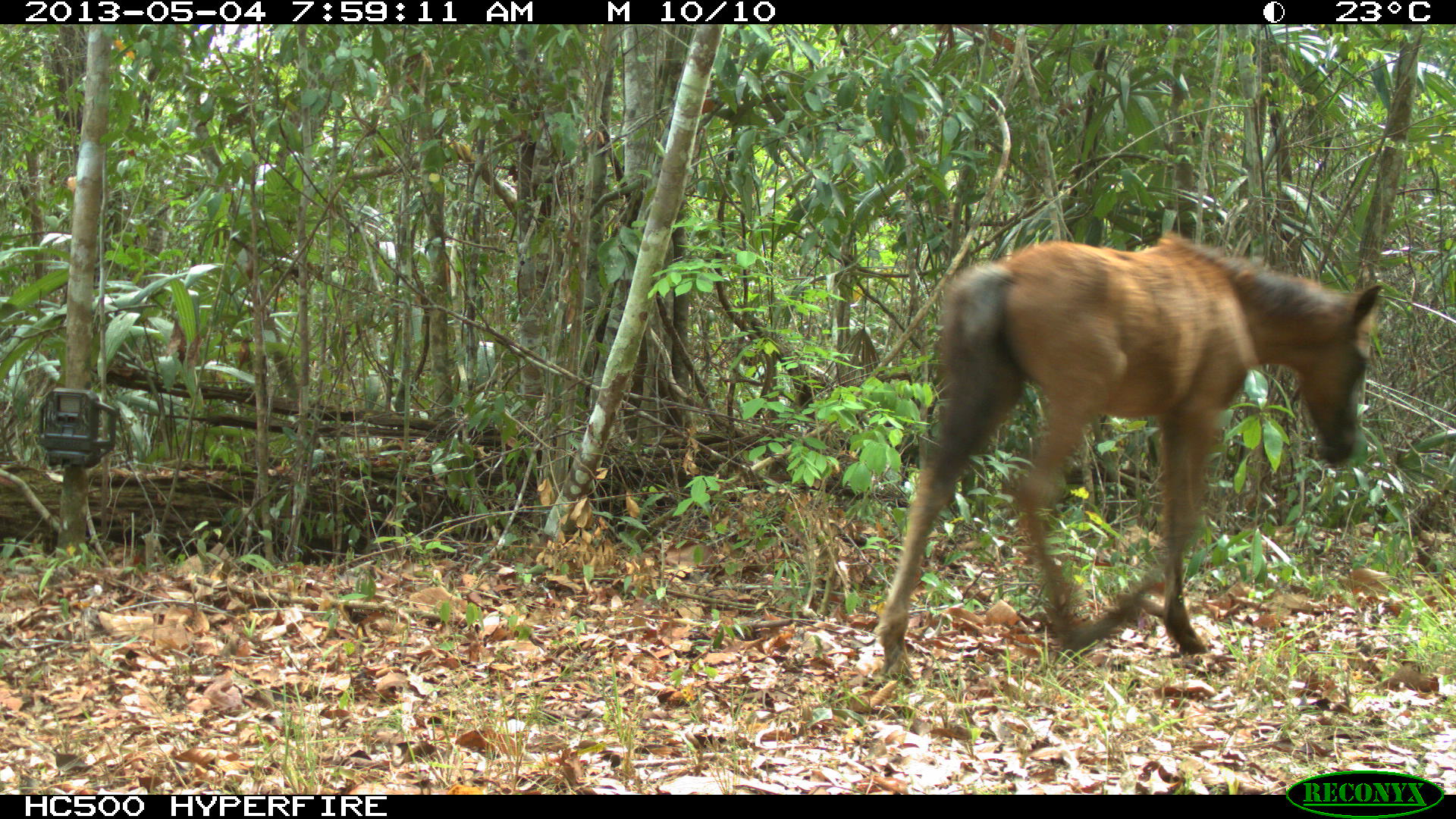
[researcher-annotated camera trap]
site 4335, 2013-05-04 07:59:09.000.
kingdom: Animalia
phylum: Chordata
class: Mammalia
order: Perissodactyla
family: Equidae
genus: Equus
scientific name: Equus ferus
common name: wild horse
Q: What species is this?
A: Equus ferus (wild horse).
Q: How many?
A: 4.